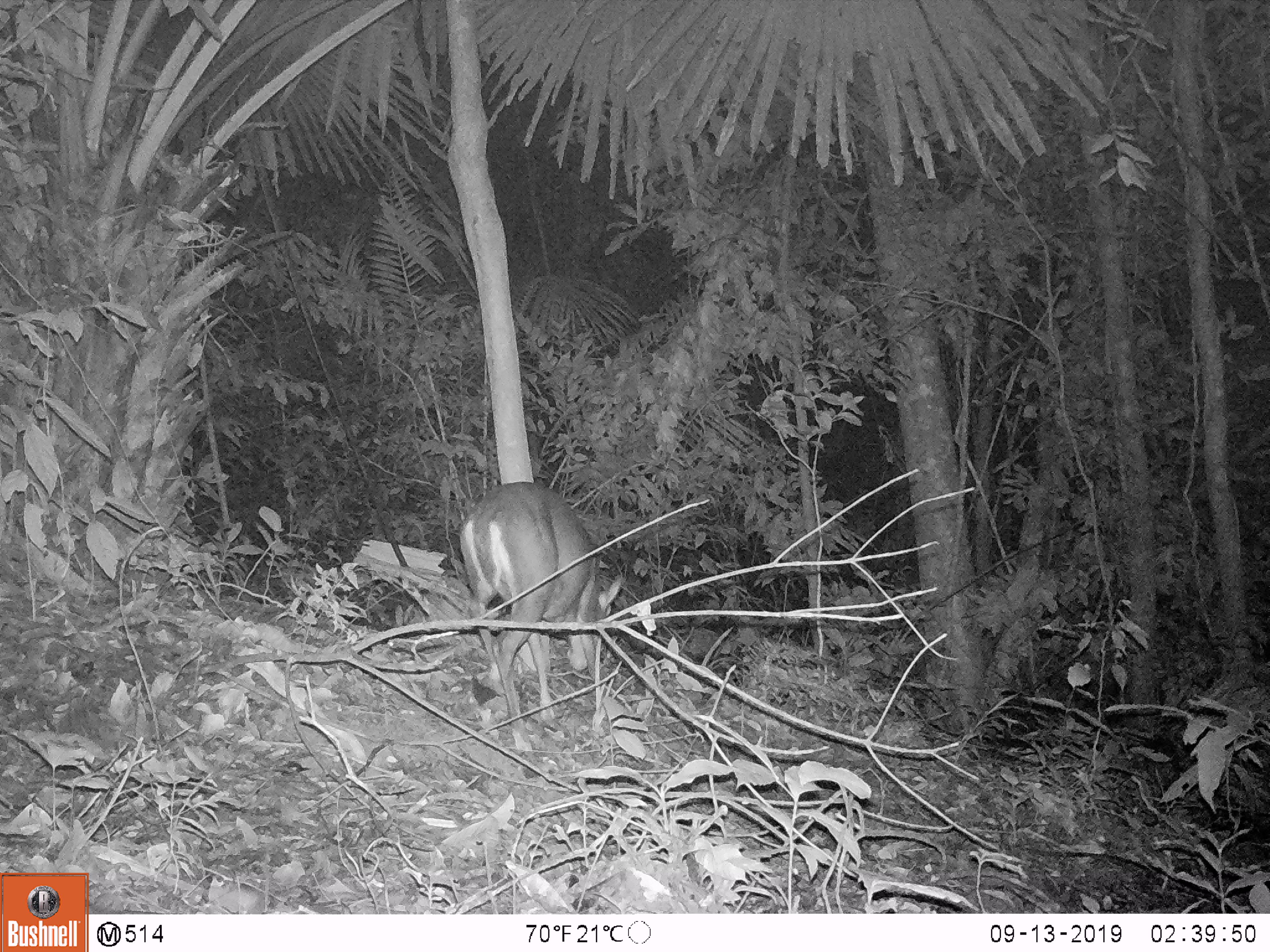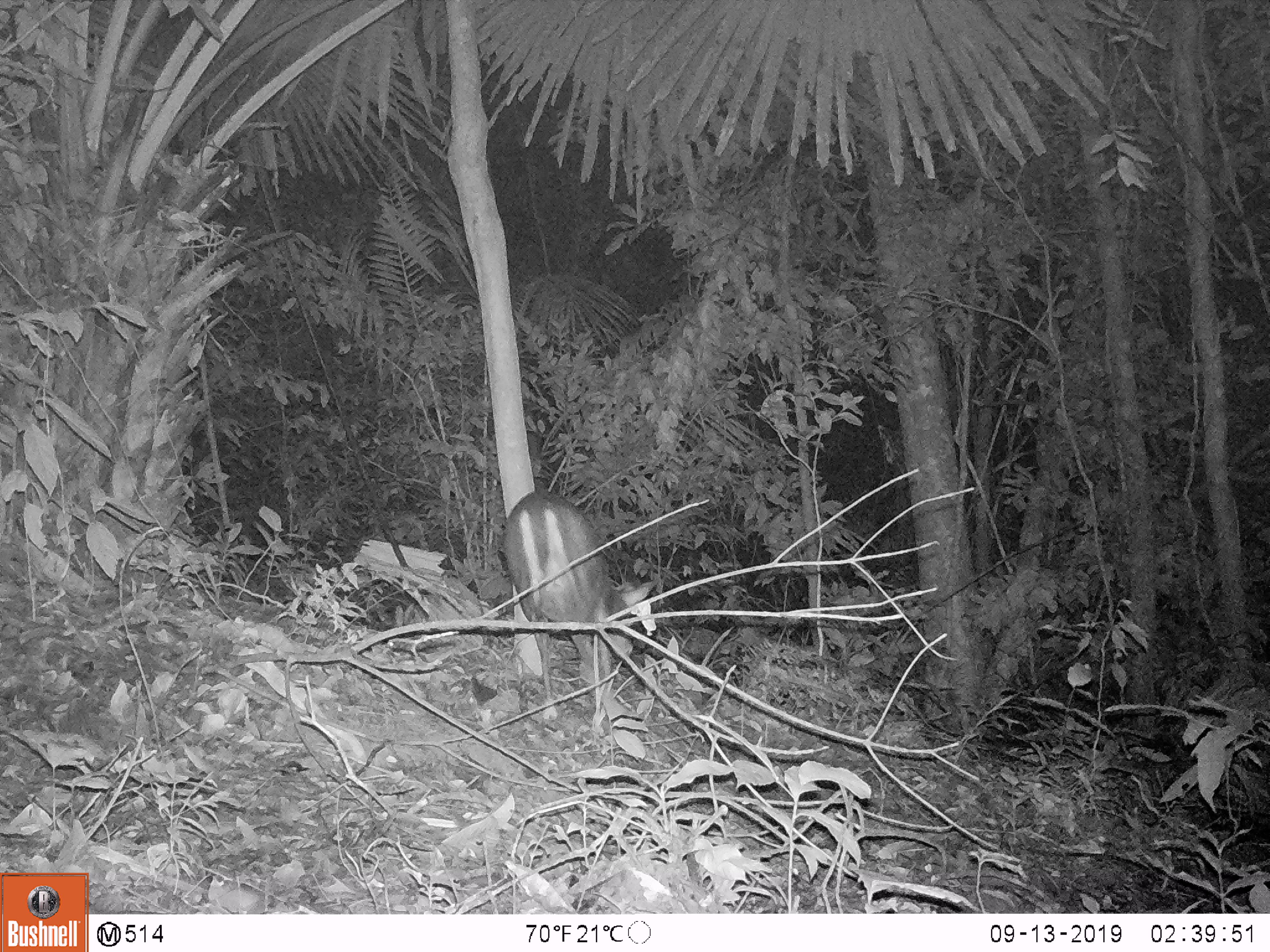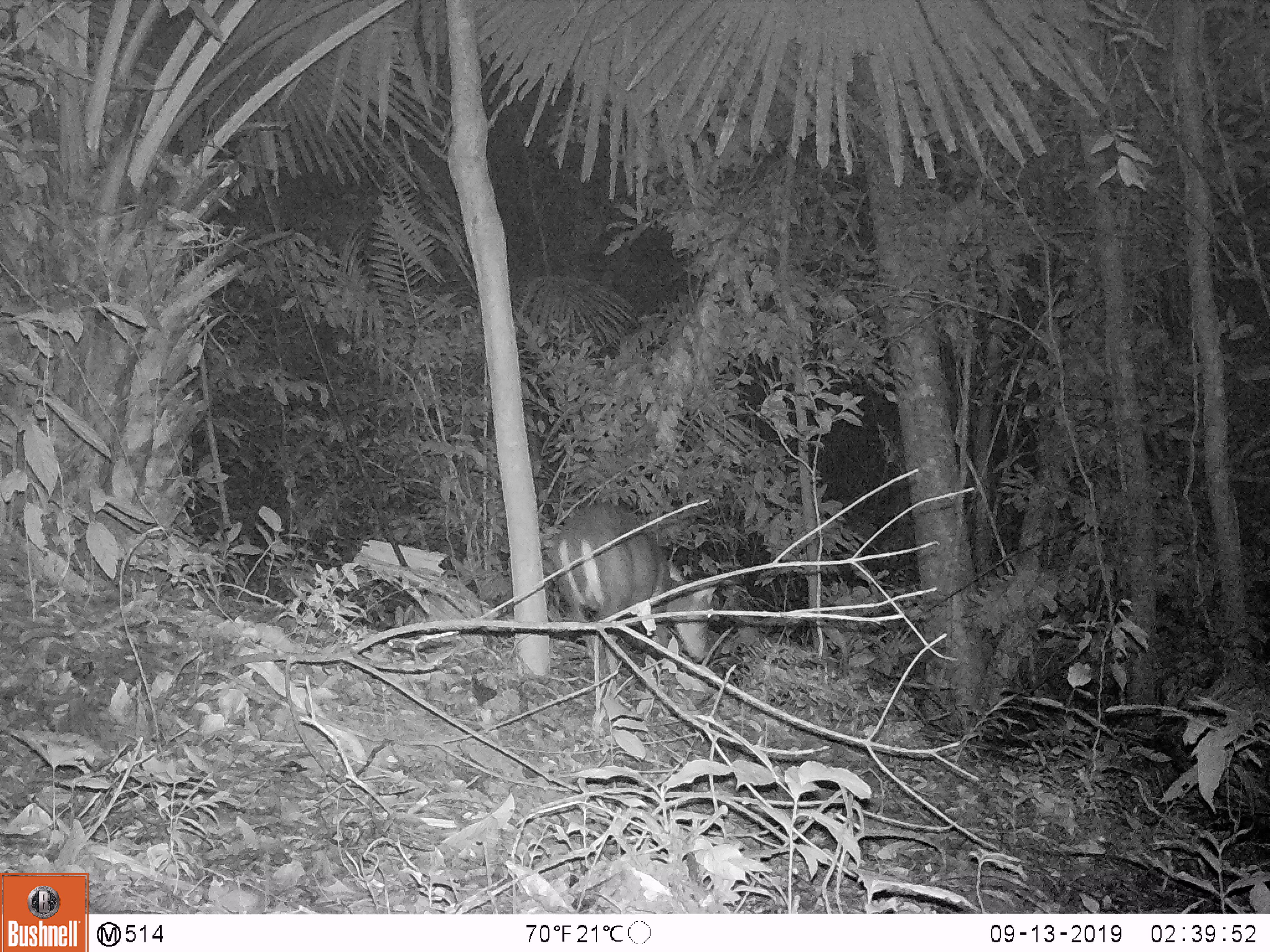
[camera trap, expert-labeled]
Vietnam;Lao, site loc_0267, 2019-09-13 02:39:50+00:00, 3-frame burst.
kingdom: Animalia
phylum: Chordata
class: Mammalia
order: Artiodactyla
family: Cervidae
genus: Muntiacus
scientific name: Muntiacus rooseveltorum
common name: roosevelt's muntjac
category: roosevelts muntjac group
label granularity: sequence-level